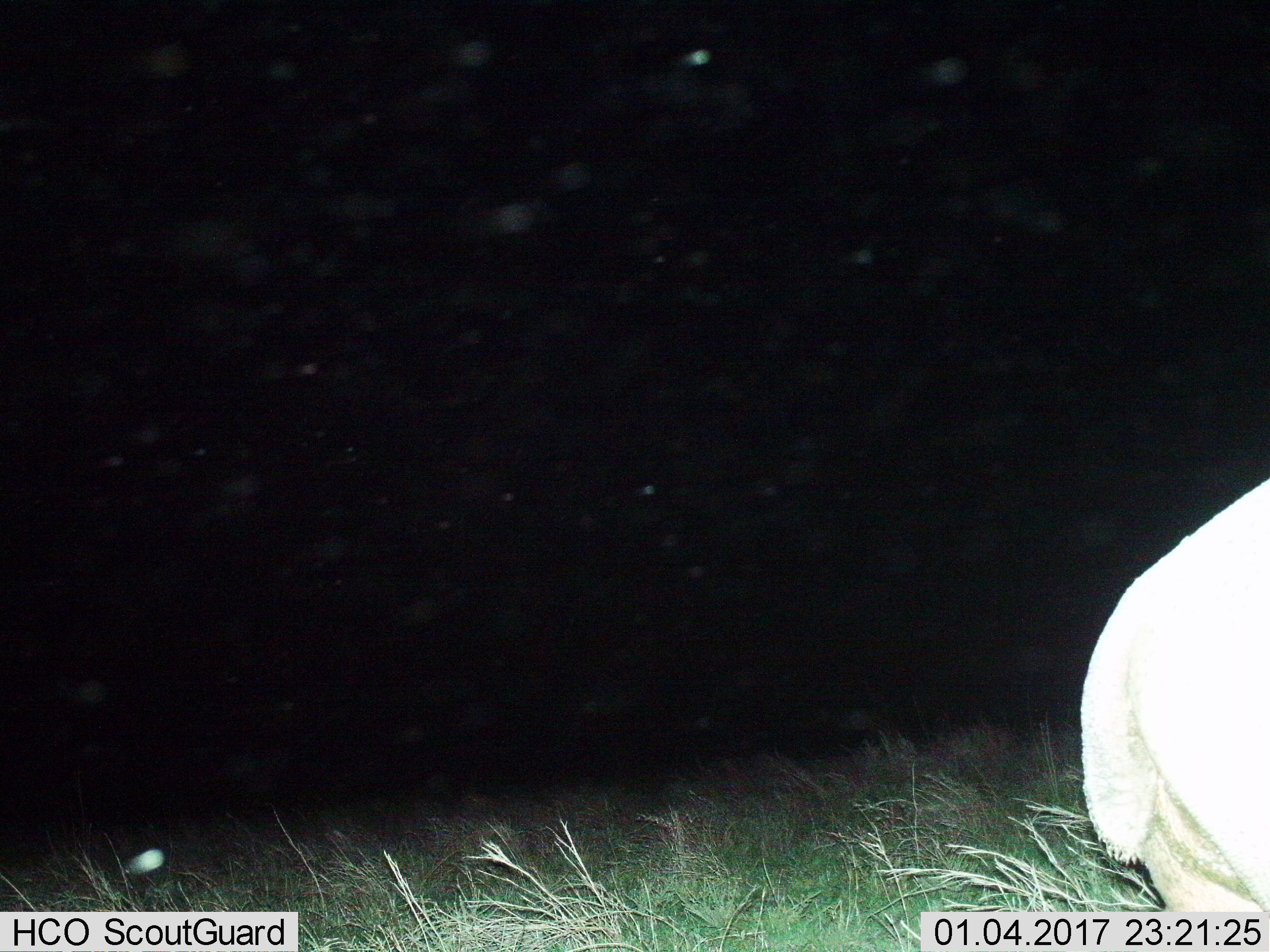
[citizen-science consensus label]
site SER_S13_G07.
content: unidentified animal